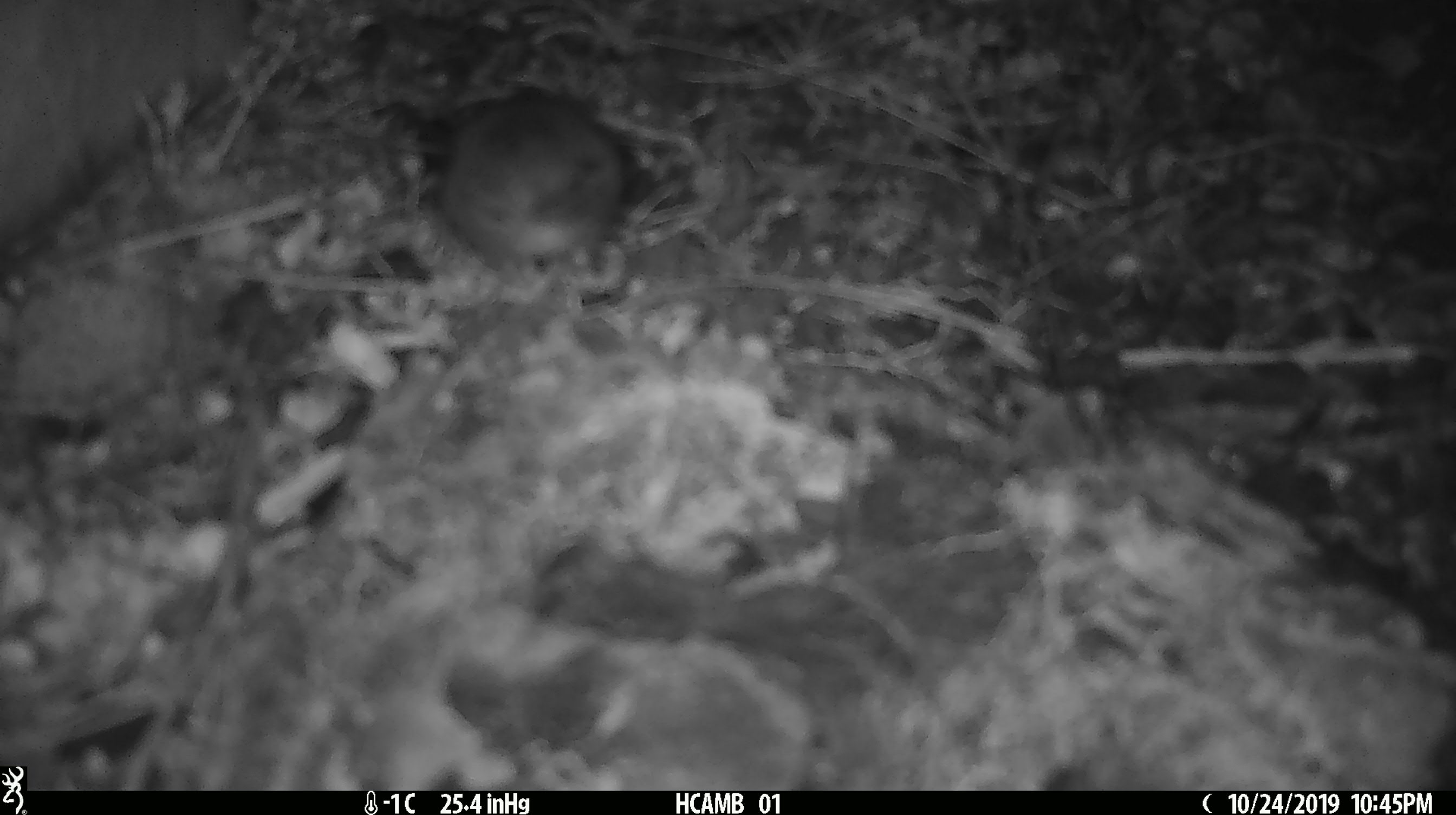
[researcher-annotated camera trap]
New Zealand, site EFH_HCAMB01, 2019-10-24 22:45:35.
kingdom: Animalia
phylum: Chordata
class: Mammalia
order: Rodentia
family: Muridae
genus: Mus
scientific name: Mus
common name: mouse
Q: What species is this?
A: Mouse (Mus).